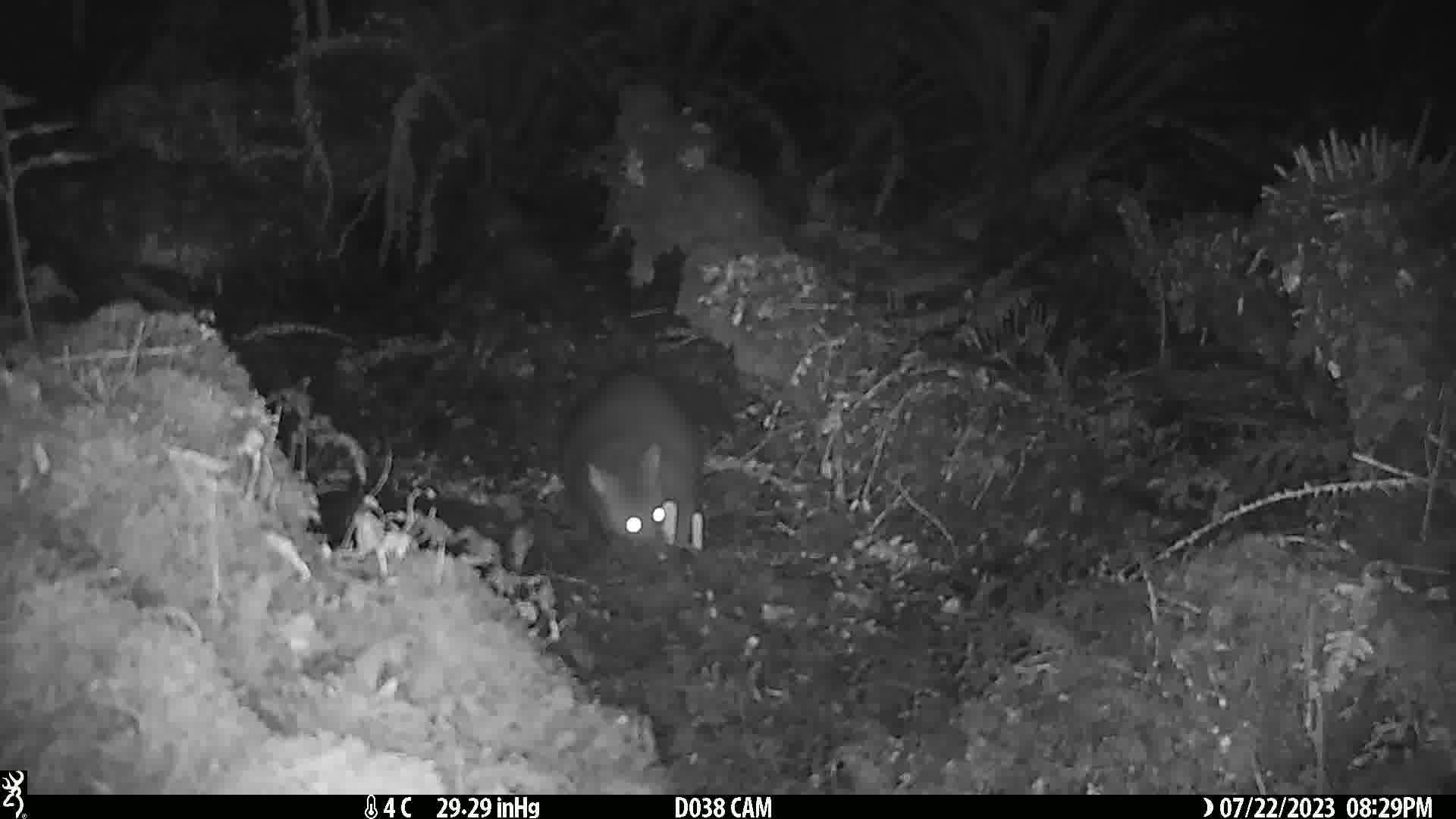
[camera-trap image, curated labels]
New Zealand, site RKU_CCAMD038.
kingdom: Animalia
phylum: Chordata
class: Mammalia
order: Diprotodontia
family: Phalangeridae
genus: Trichosurus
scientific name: Trichosurus vulpecula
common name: common brushtail possum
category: possum